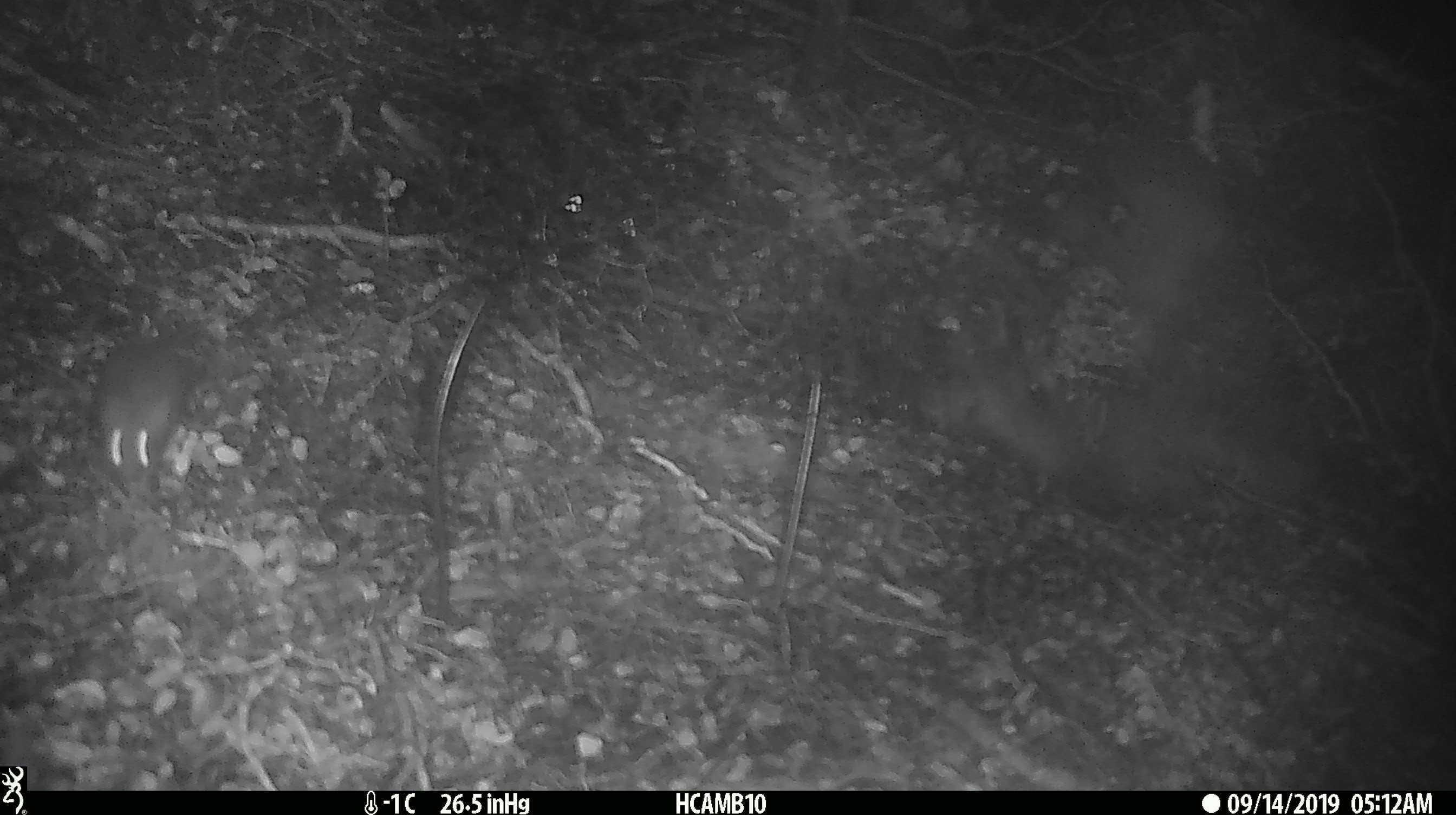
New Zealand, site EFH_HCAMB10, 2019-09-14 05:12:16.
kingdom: Animalia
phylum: Chordata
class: Mammalia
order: Rodentia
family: Muridae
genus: Mus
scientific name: Mus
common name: mouse